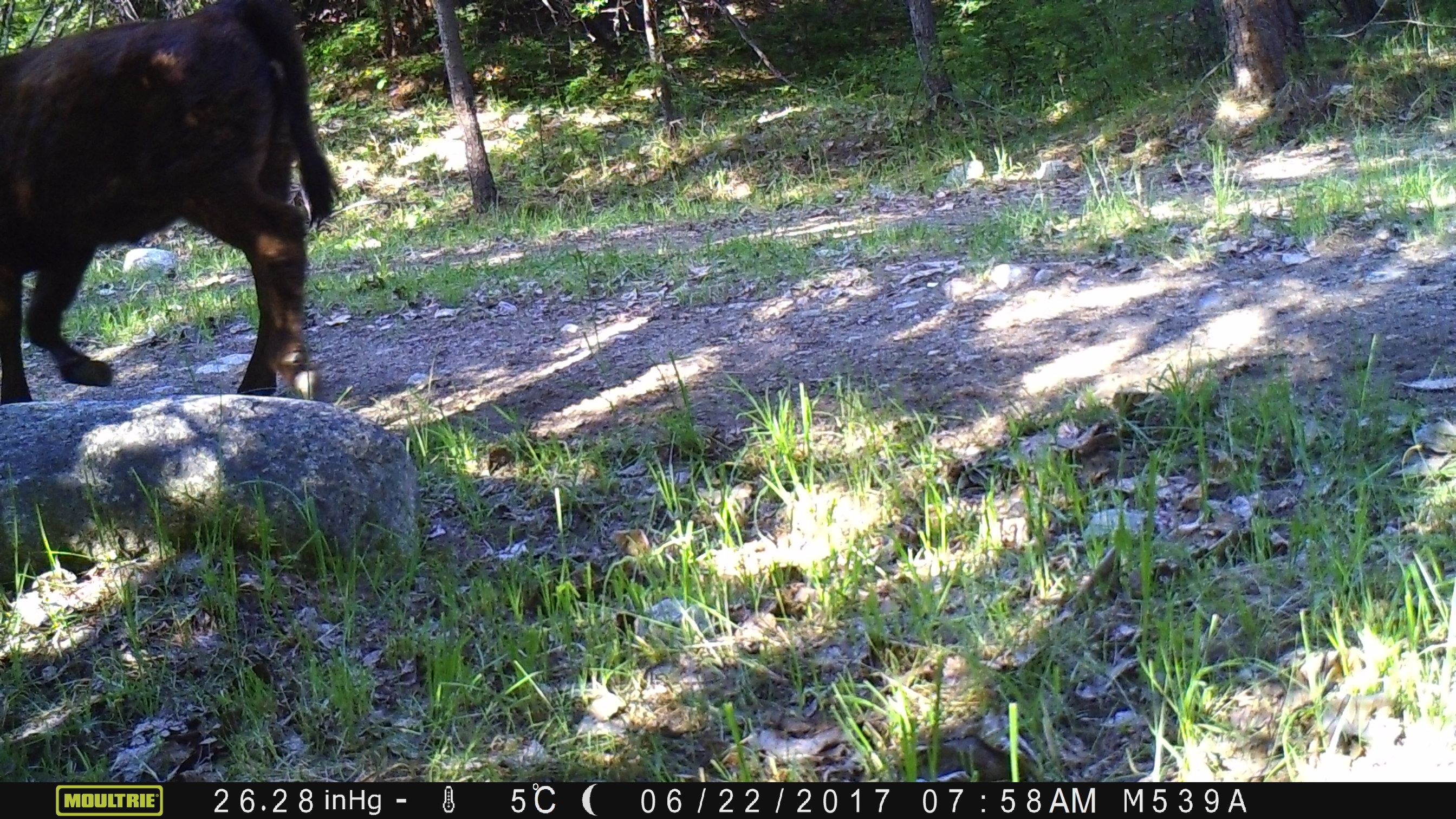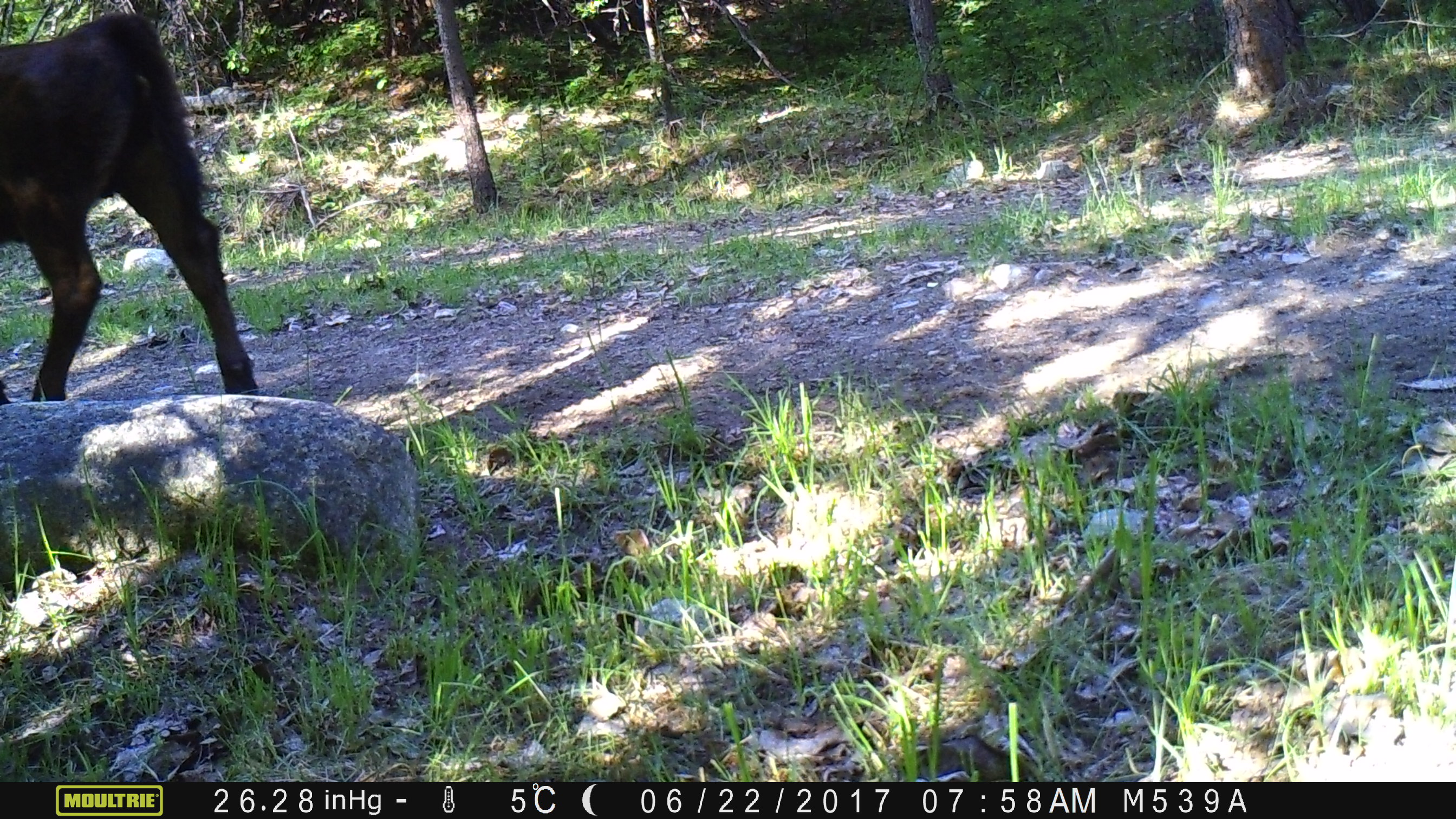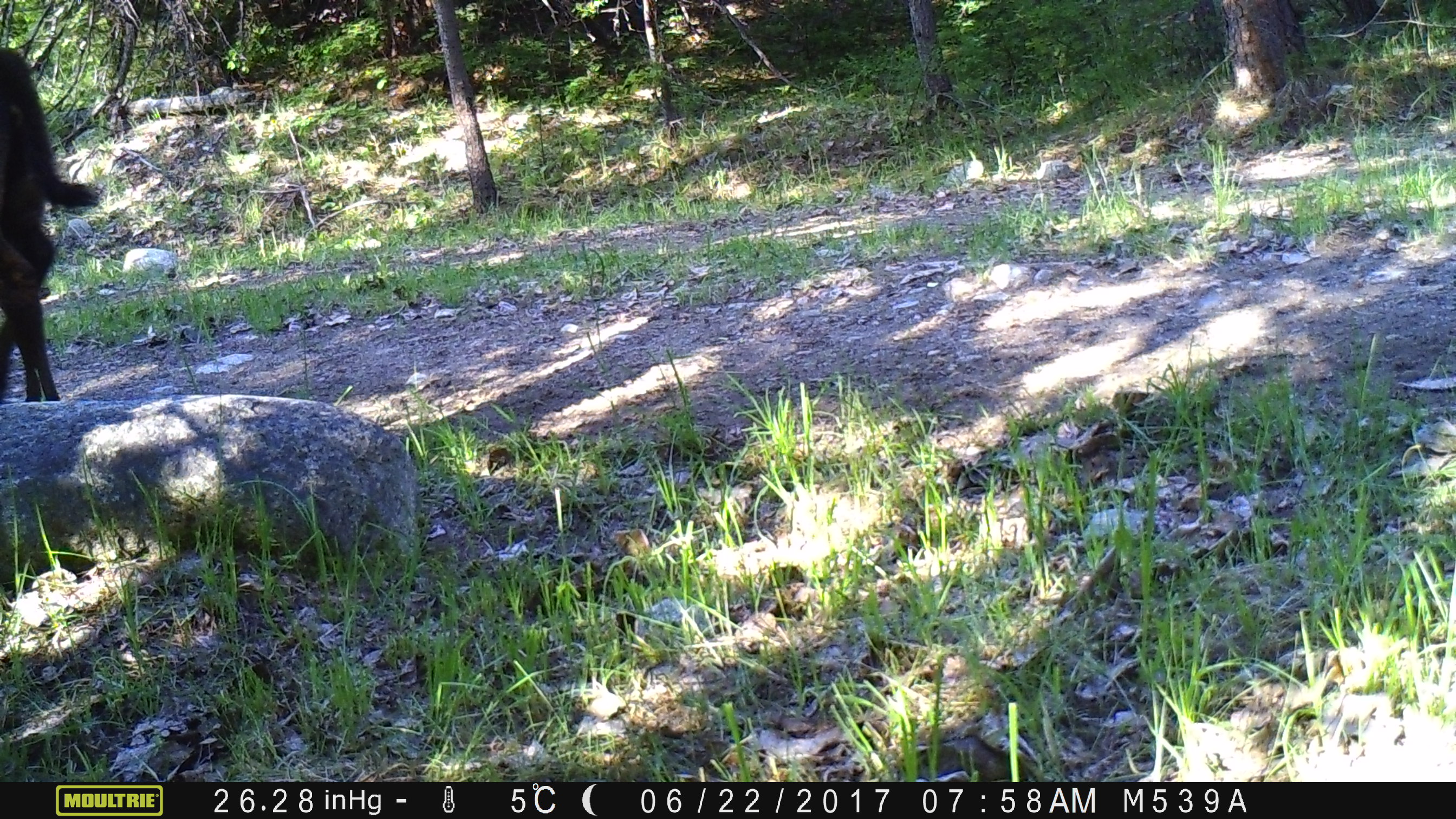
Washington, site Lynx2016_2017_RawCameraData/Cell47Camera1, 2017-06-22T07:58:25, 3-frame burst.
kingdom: Animalia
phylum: Chordata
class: Mammalia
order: Artiodactyla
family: Bovidae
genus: Bos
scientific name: Bos taurus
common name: domestic cattle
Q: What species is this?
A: Domestic cattle (Bos taurus).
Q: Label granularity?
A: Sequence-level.